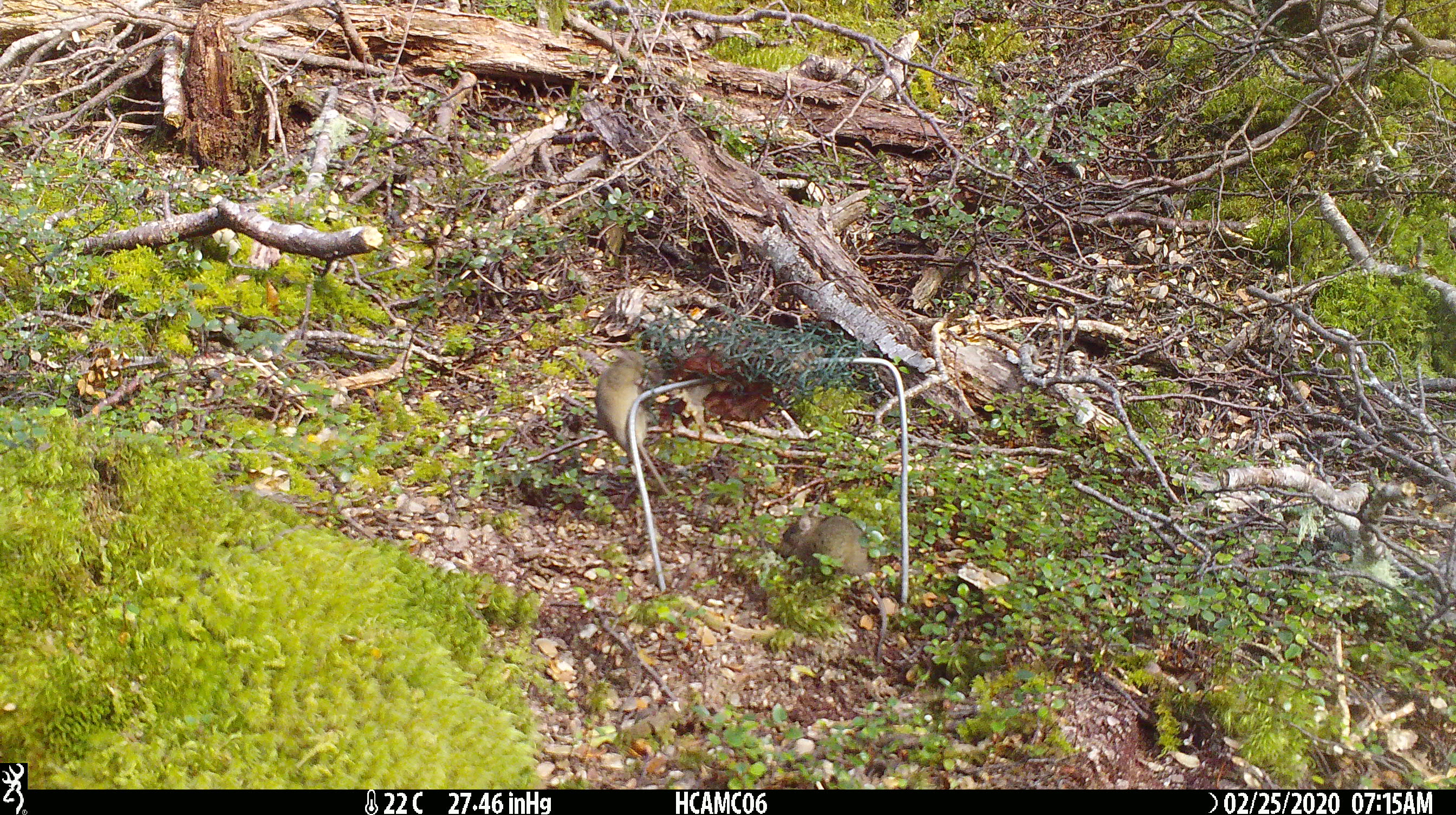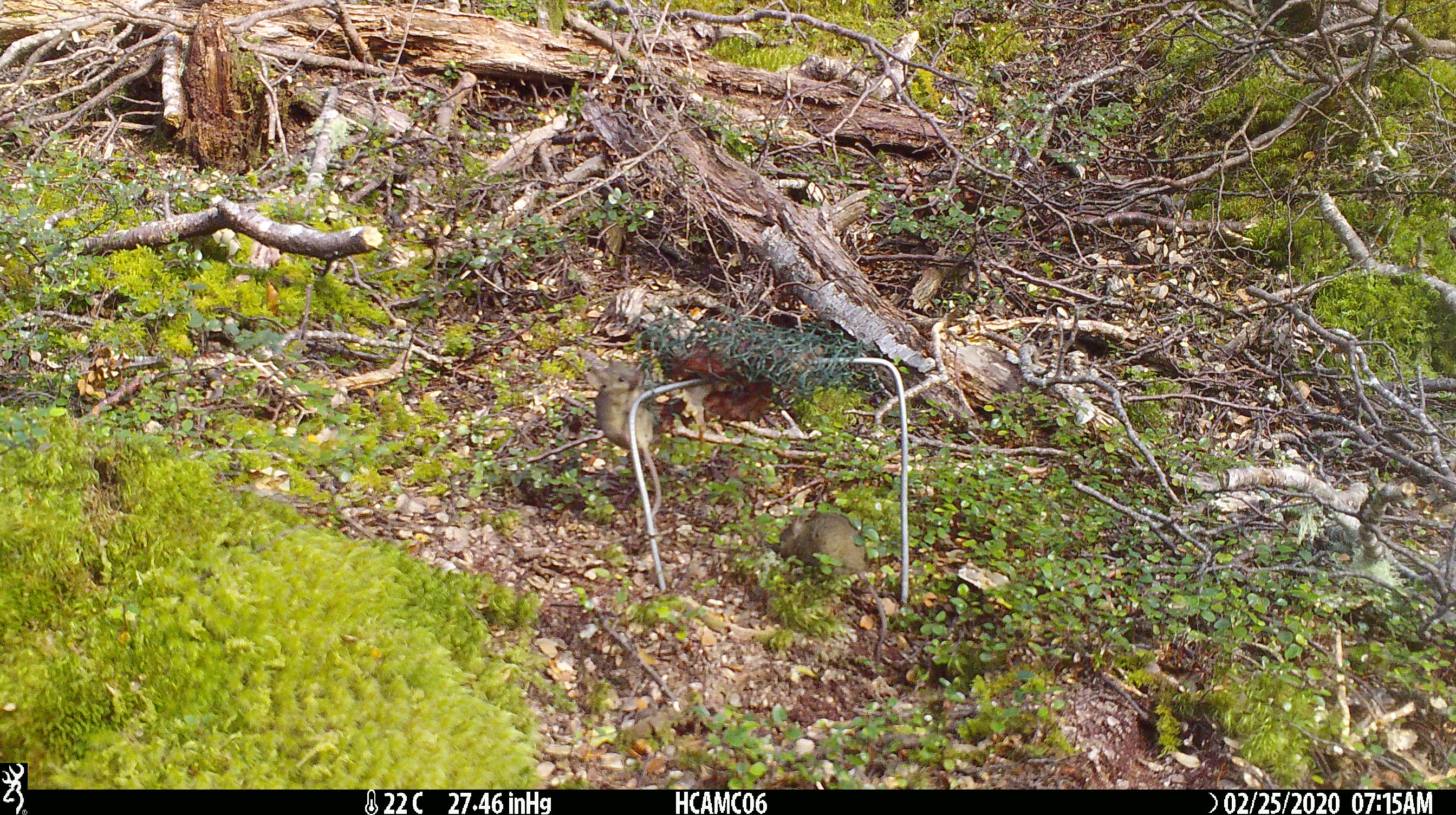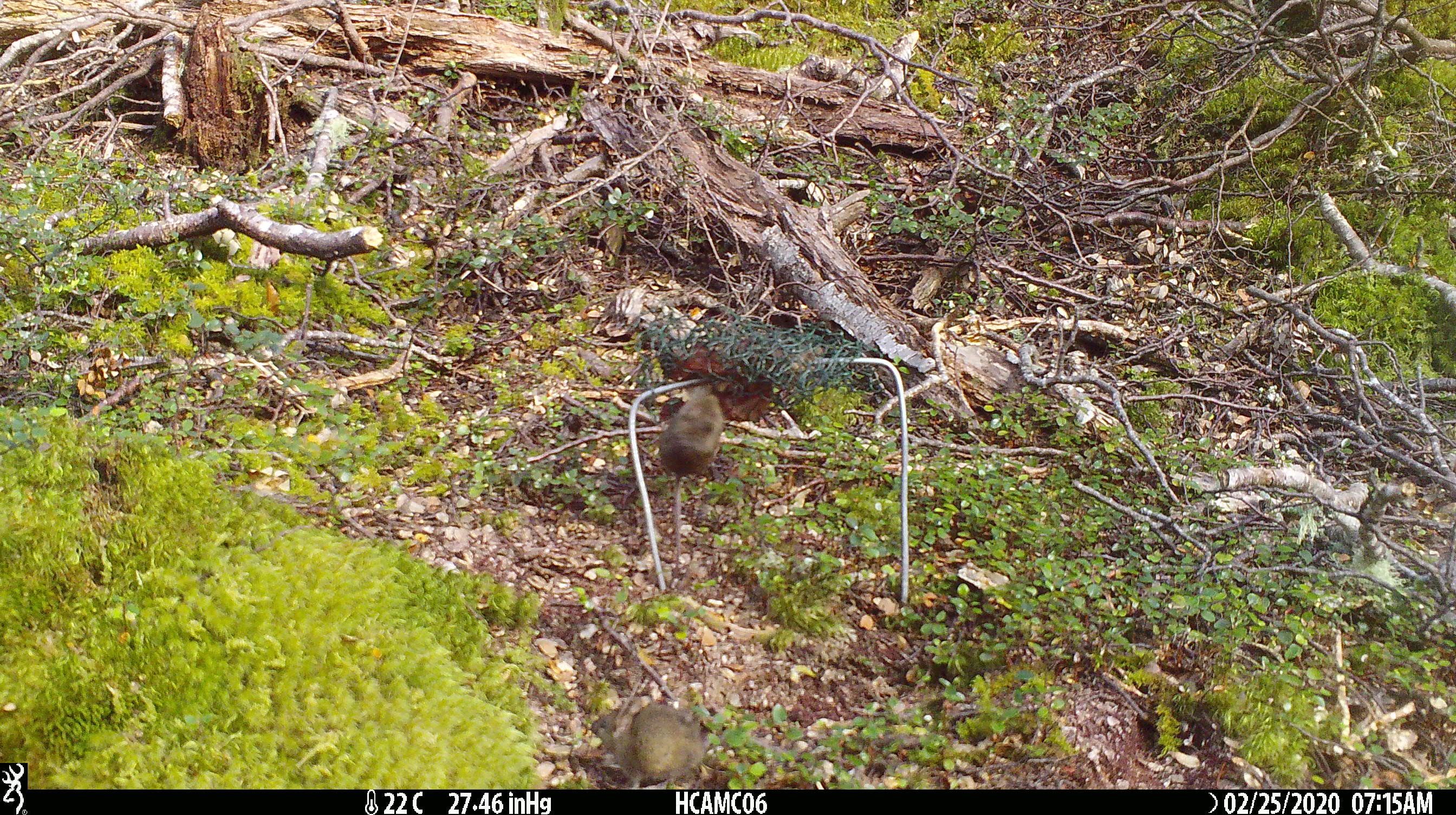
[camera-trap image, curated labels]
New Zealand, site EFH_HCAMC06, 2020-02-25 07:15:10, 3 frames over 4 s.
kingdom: Animalia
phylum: Chordata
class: Mammalia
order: Rodentia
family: Muridae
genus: Mus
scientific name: Mus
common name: mouse